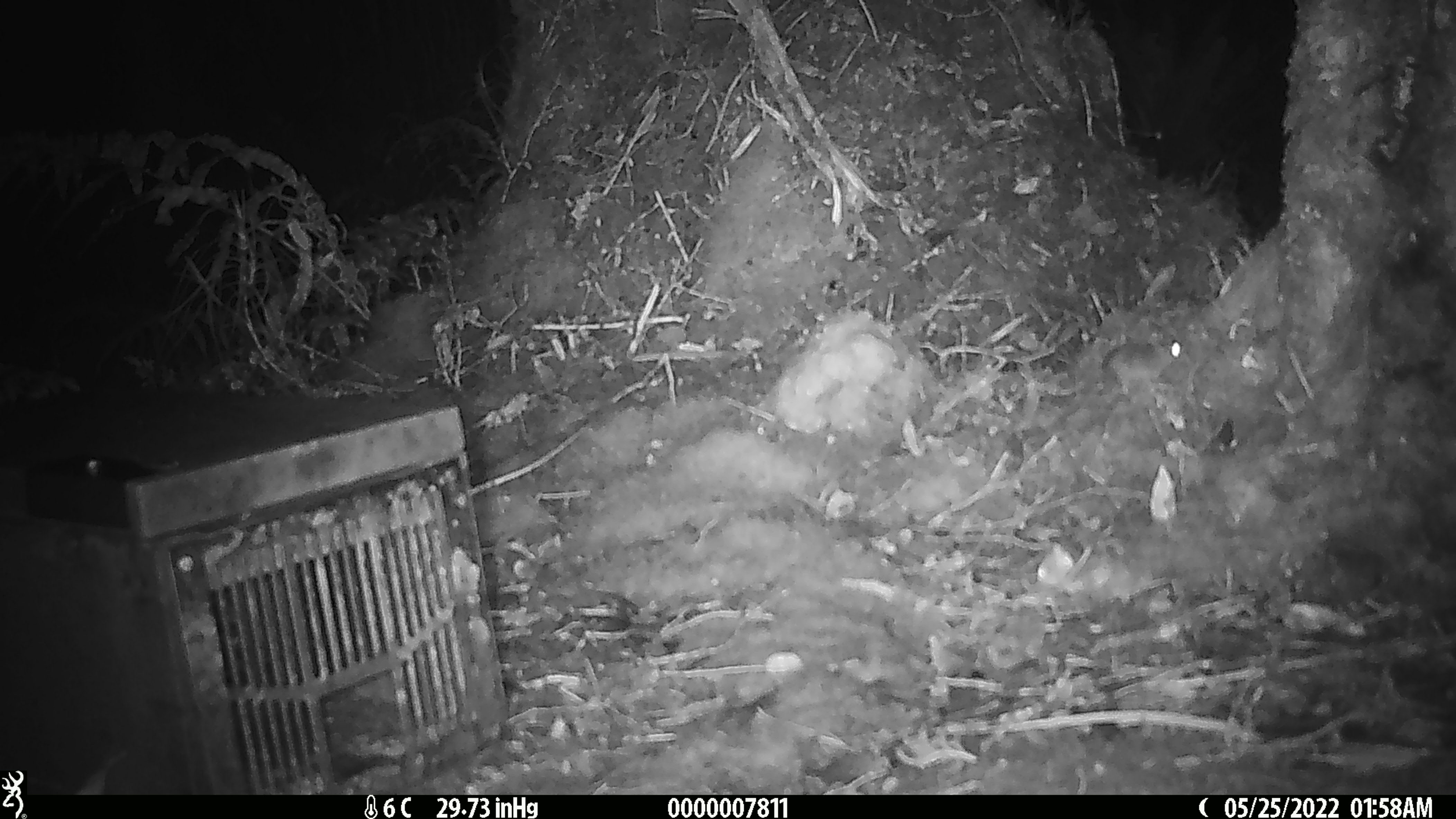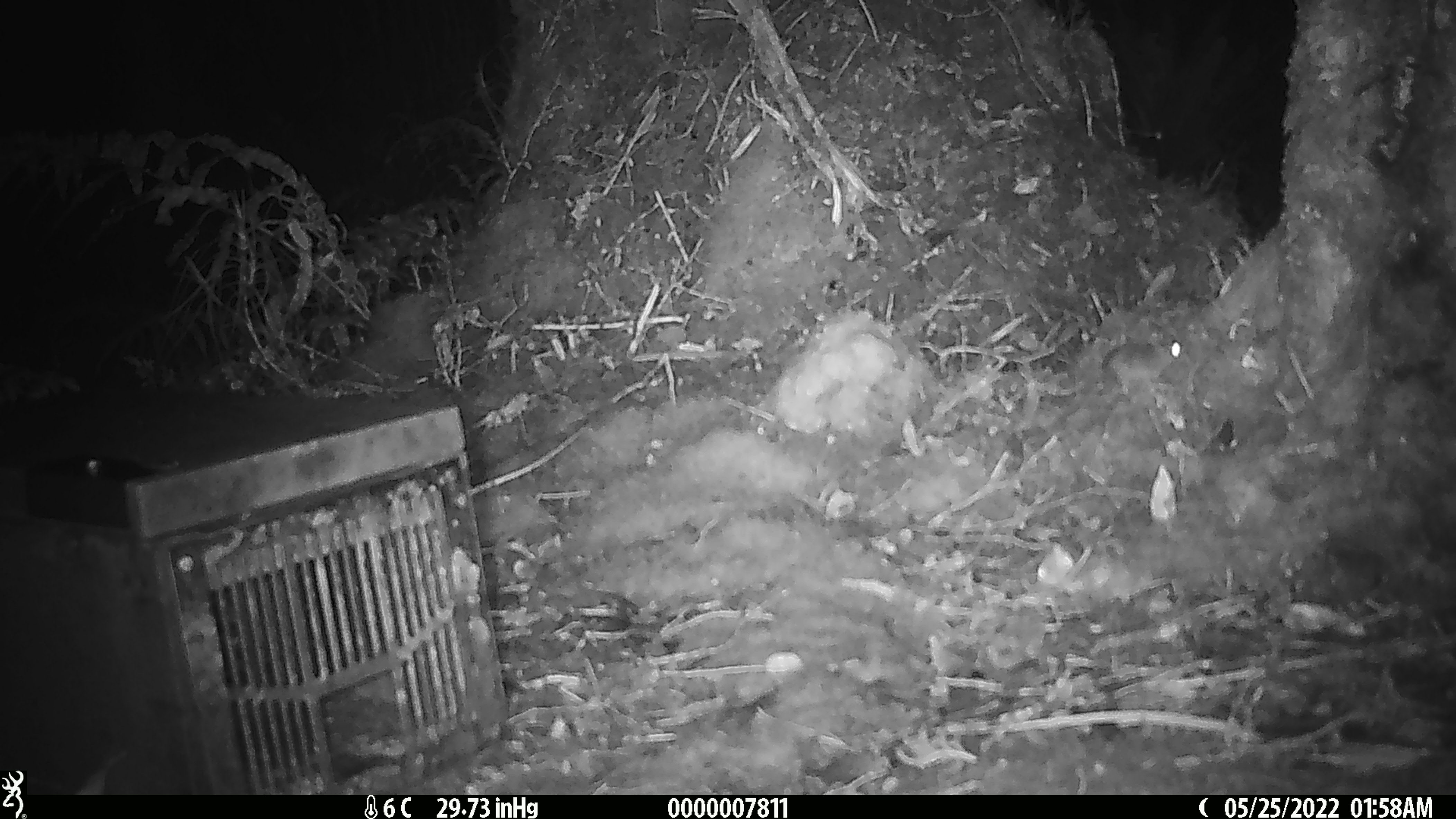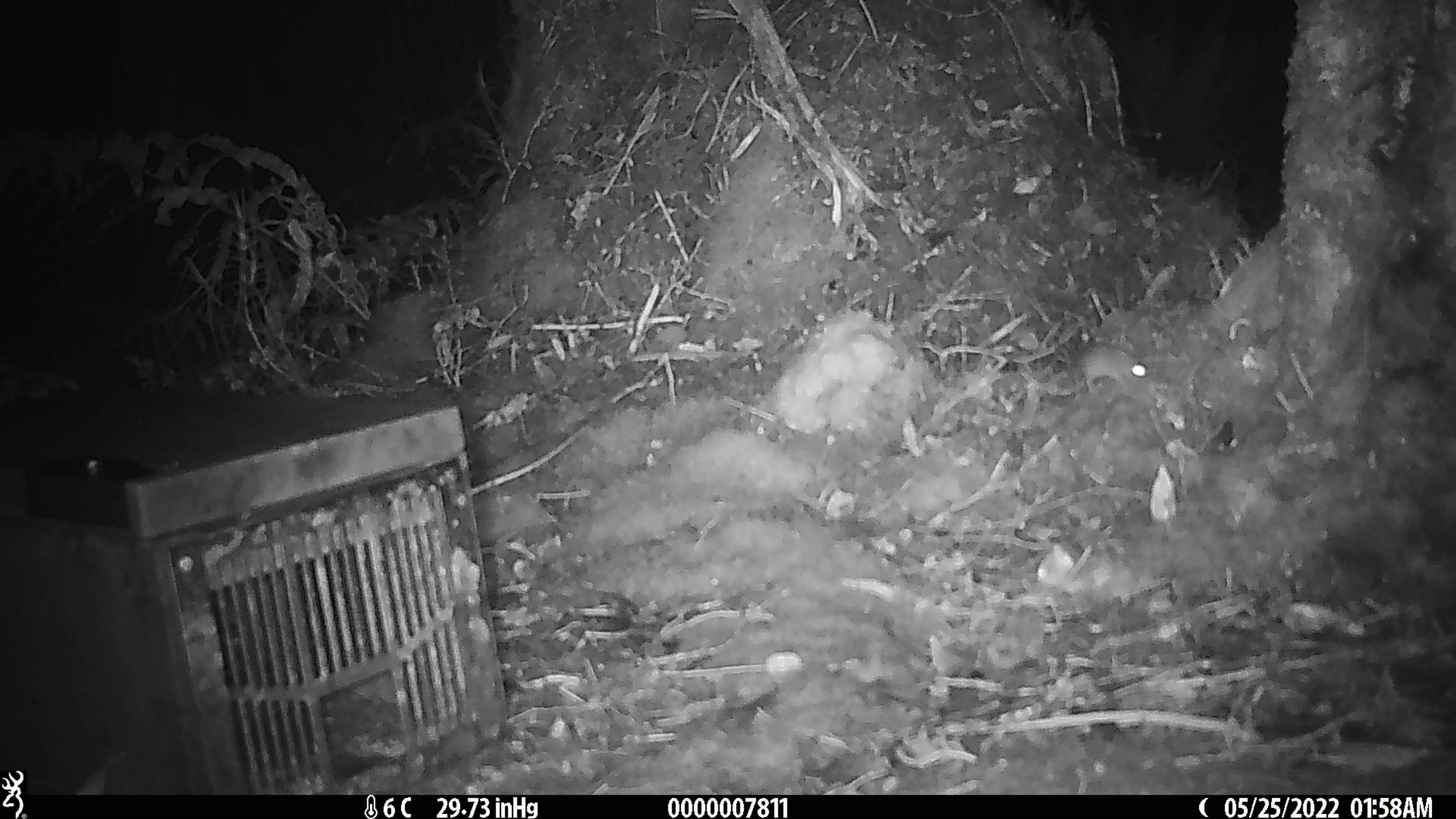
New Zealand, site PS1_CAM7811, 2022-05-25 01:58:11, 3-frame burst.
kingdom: Animalia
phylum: Chordata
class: Mammalia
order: Rodentia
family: Muridae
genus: Mus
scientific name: Mus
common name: mouse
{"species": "mouse (Mus)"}